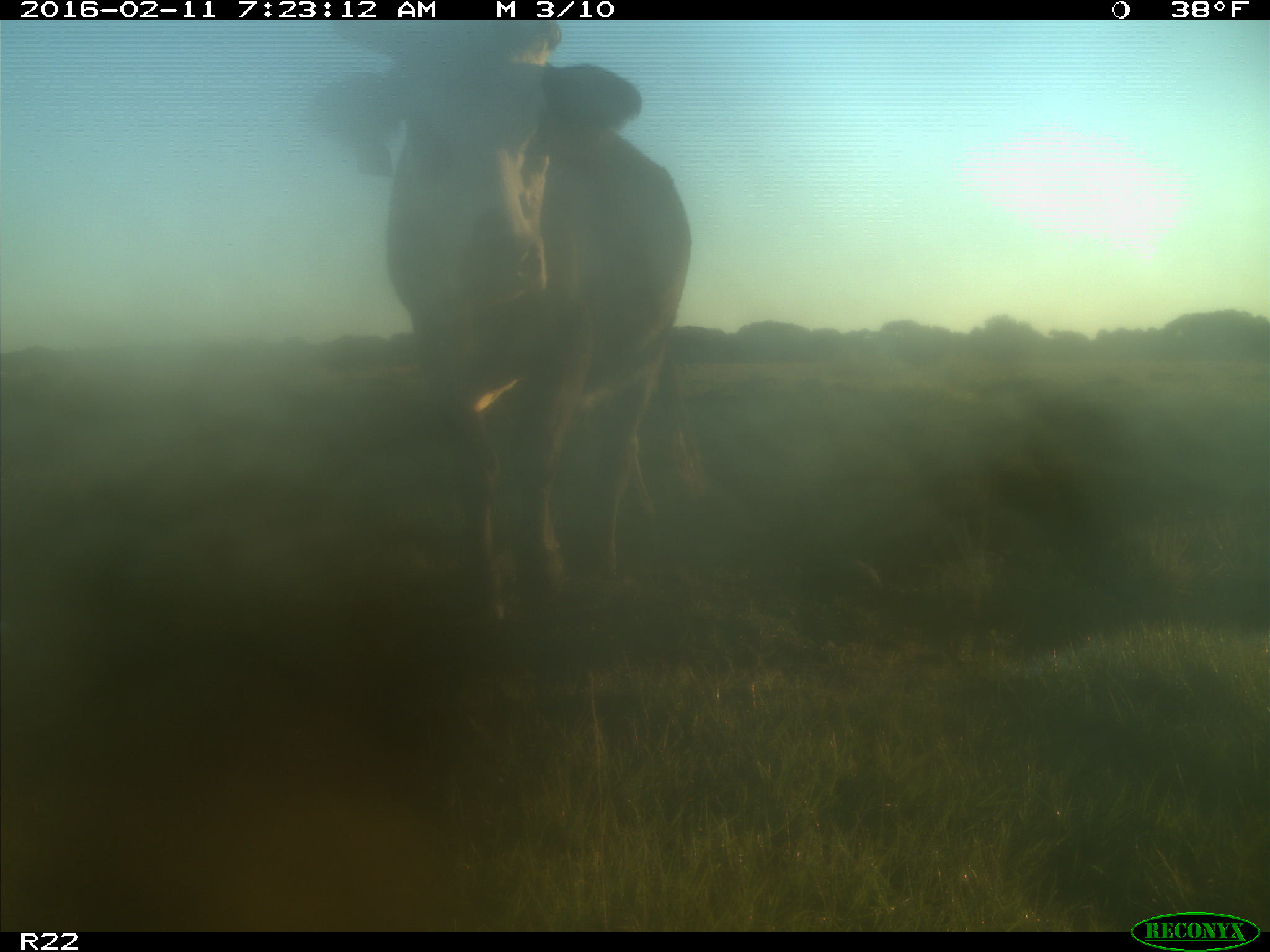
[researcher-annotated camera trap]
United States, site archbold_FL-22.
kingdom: Animalia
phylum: Chordata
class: Mammalia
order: Artiodactyla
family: Bovidae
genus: Bos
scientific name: Bos taurus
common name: domestic cow